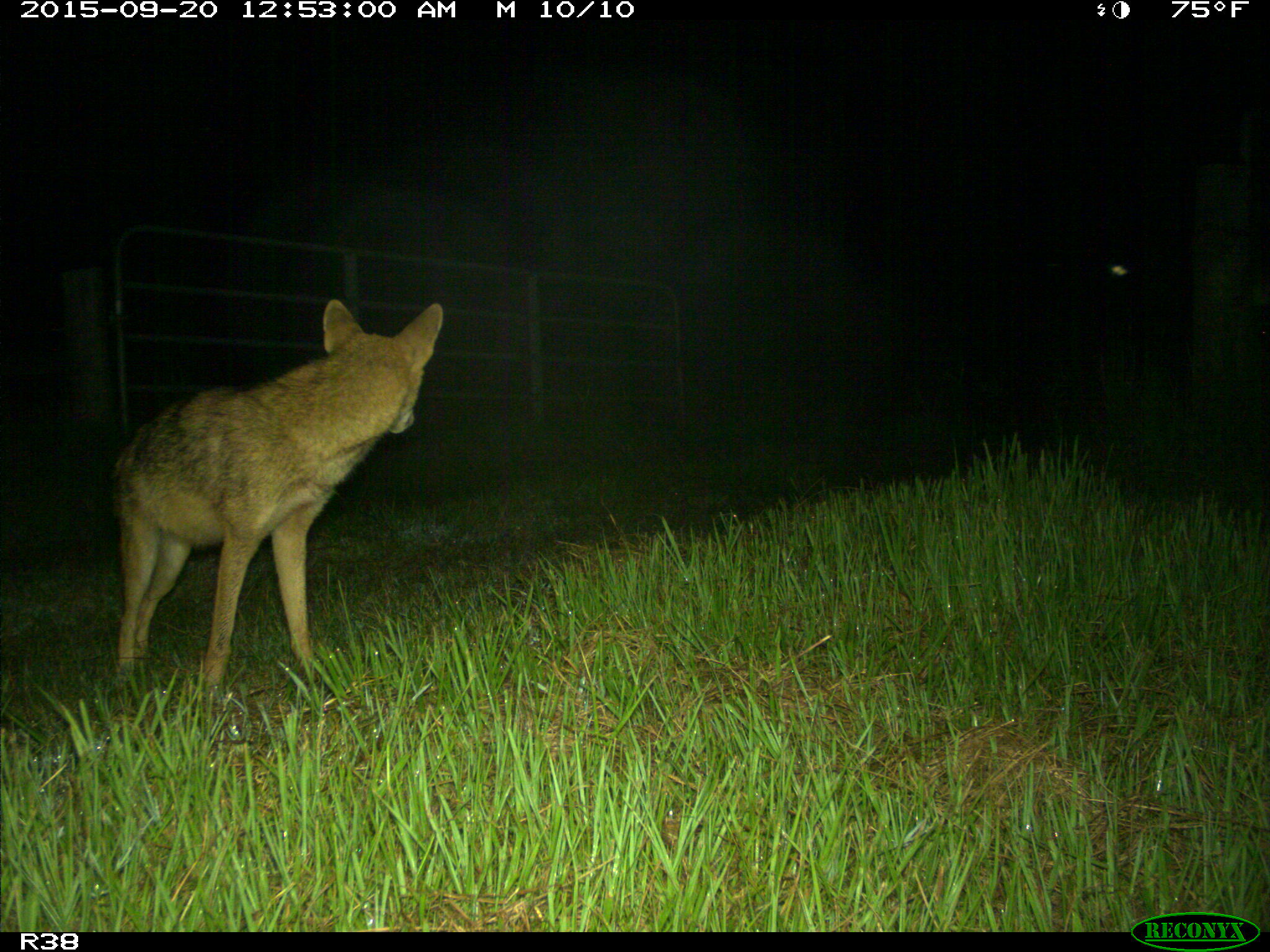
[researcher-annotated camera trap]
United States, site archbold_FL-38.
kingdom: Animalia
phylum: Chordata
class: Mammalia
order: Carnivora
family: Canidae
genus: Canis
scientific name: Canis latrans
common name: coyote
Canis latrans (coyote).